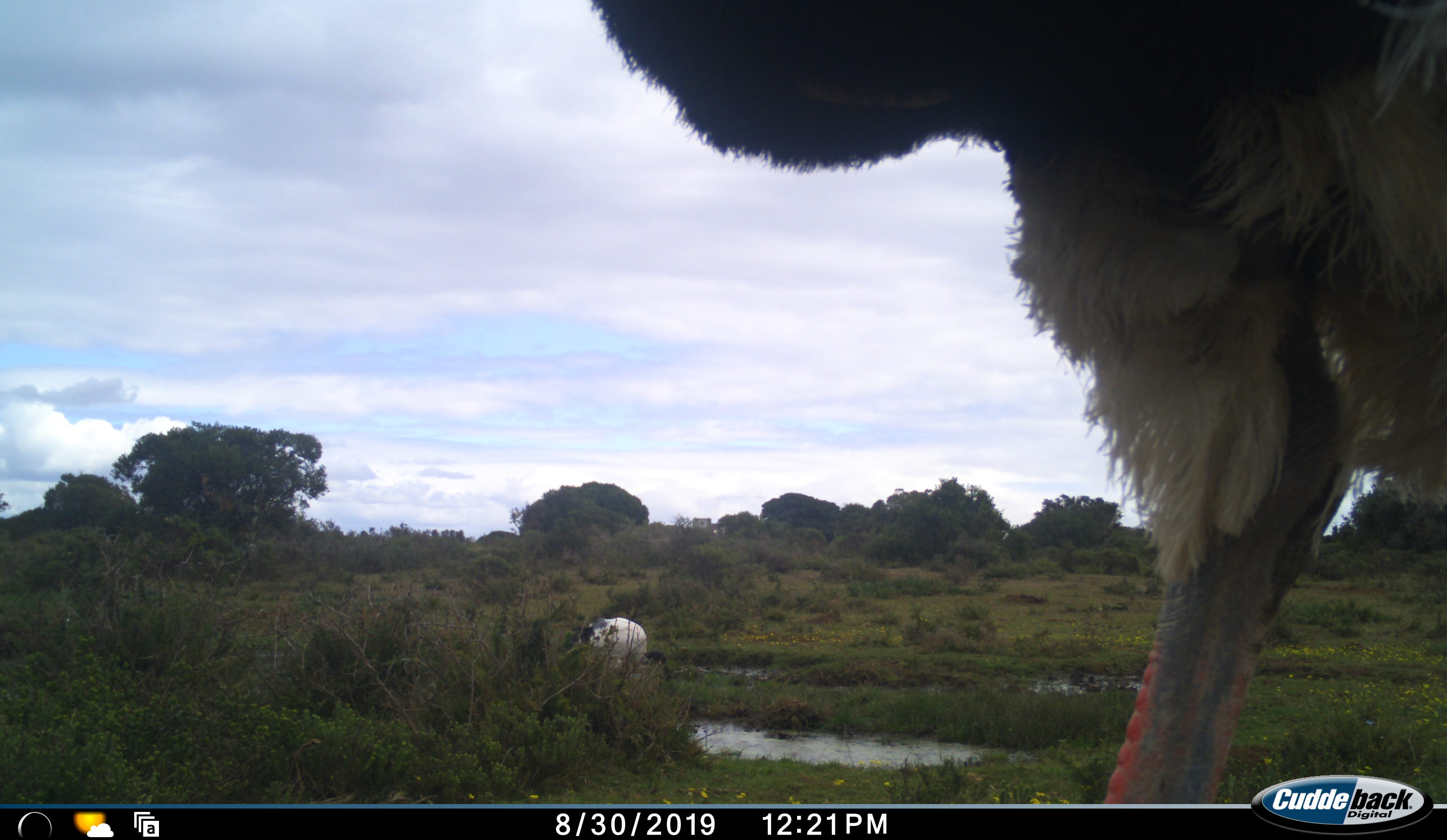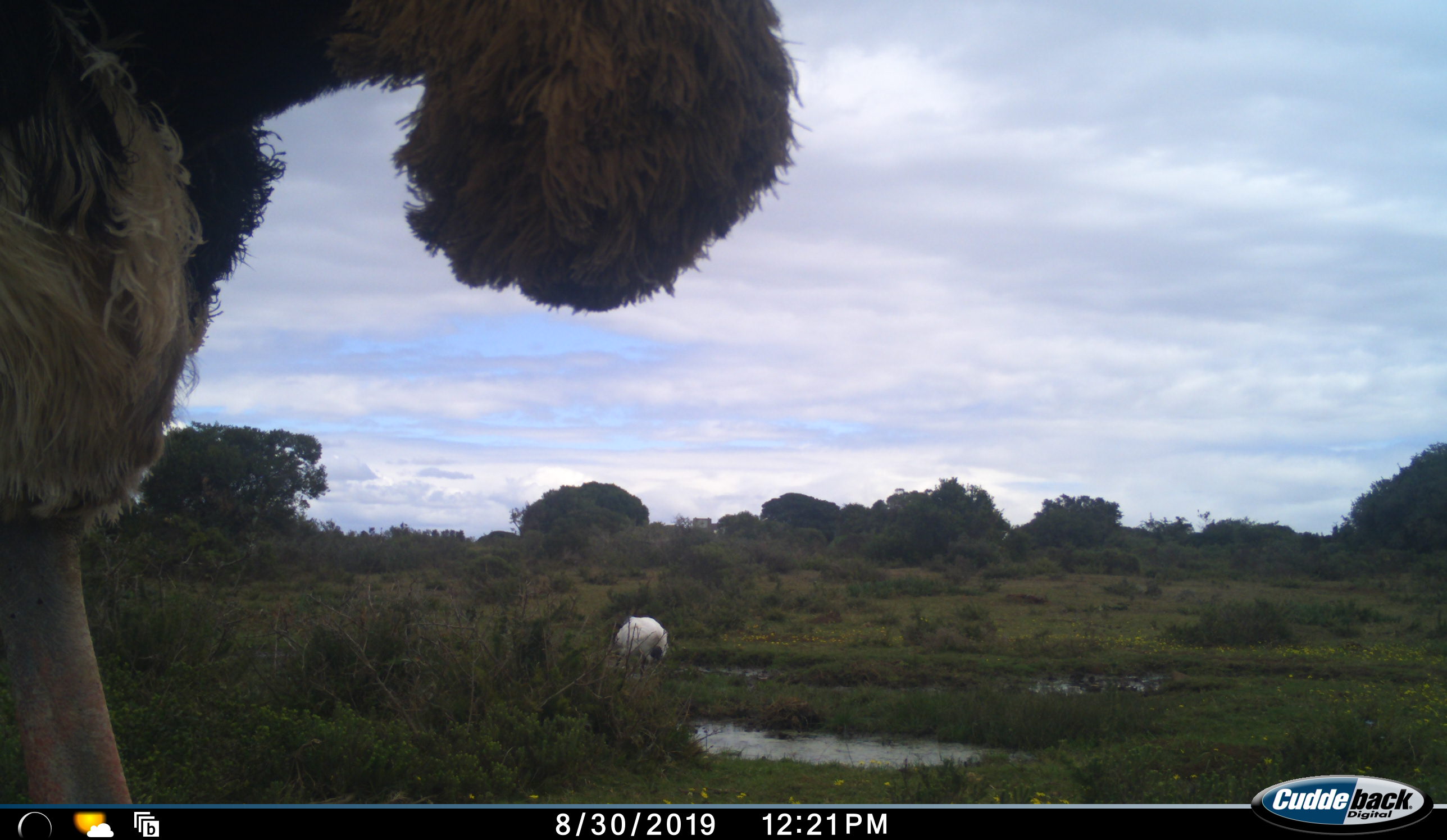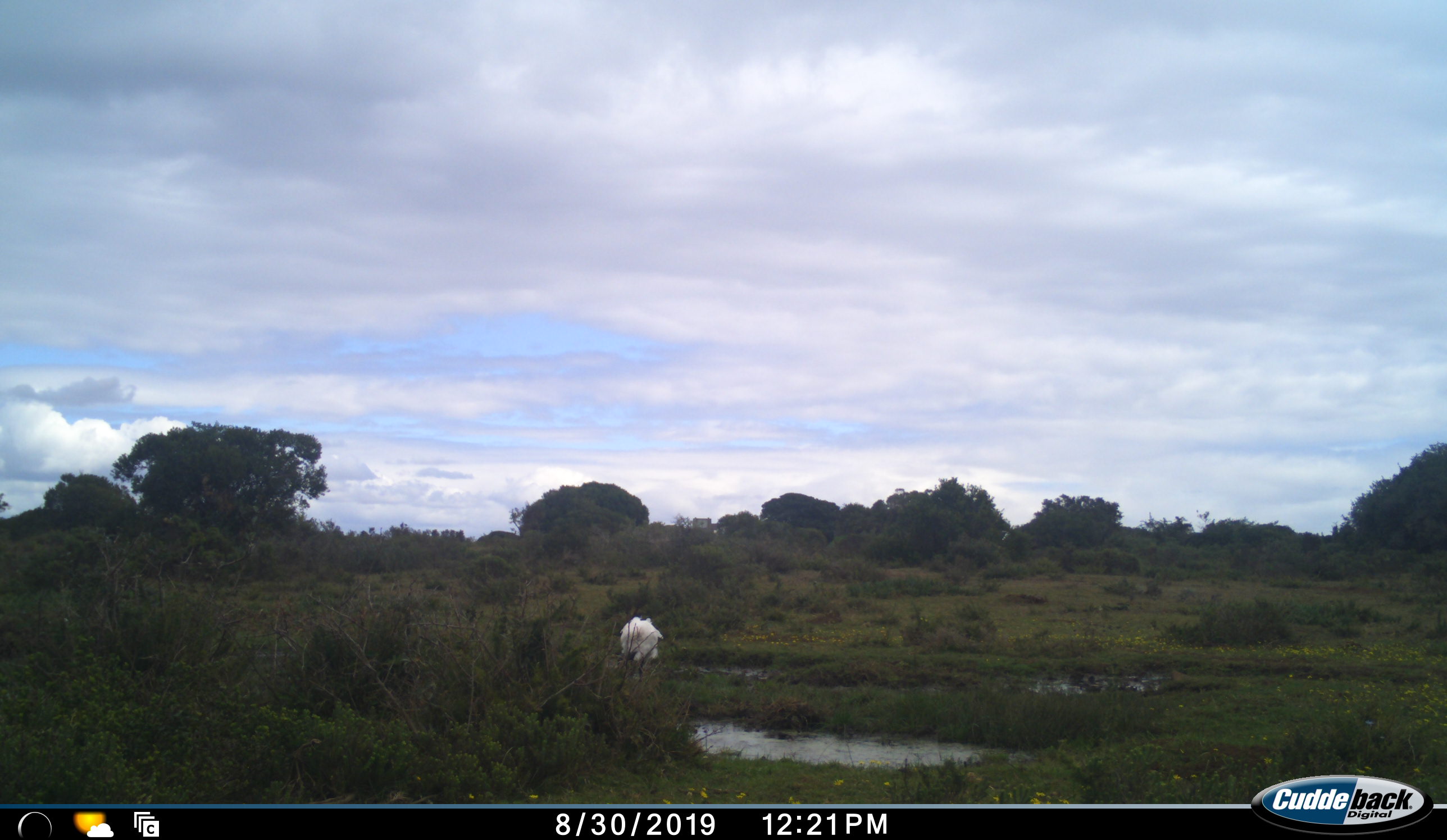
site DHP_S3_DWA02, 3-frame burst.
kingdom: Animalia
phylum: Chordata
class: Aves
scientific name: Aves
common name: bird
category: birdother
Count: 1.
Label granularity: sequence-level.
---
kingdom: Animalia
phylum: Chordata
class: Aves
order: Struthioniformes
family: Struthionidae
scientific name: Struthionidae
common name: ostrich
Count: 1.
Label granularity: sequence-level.